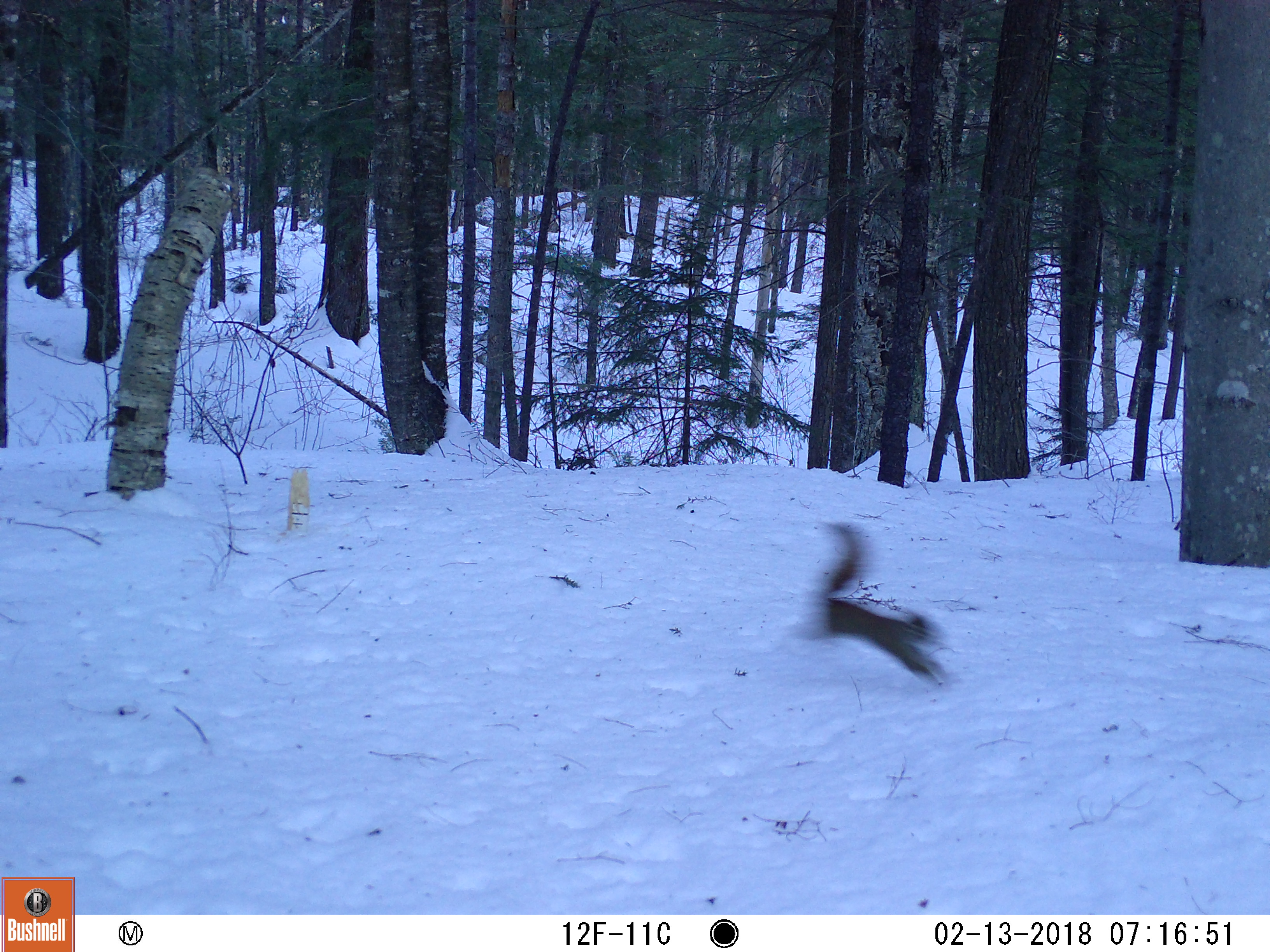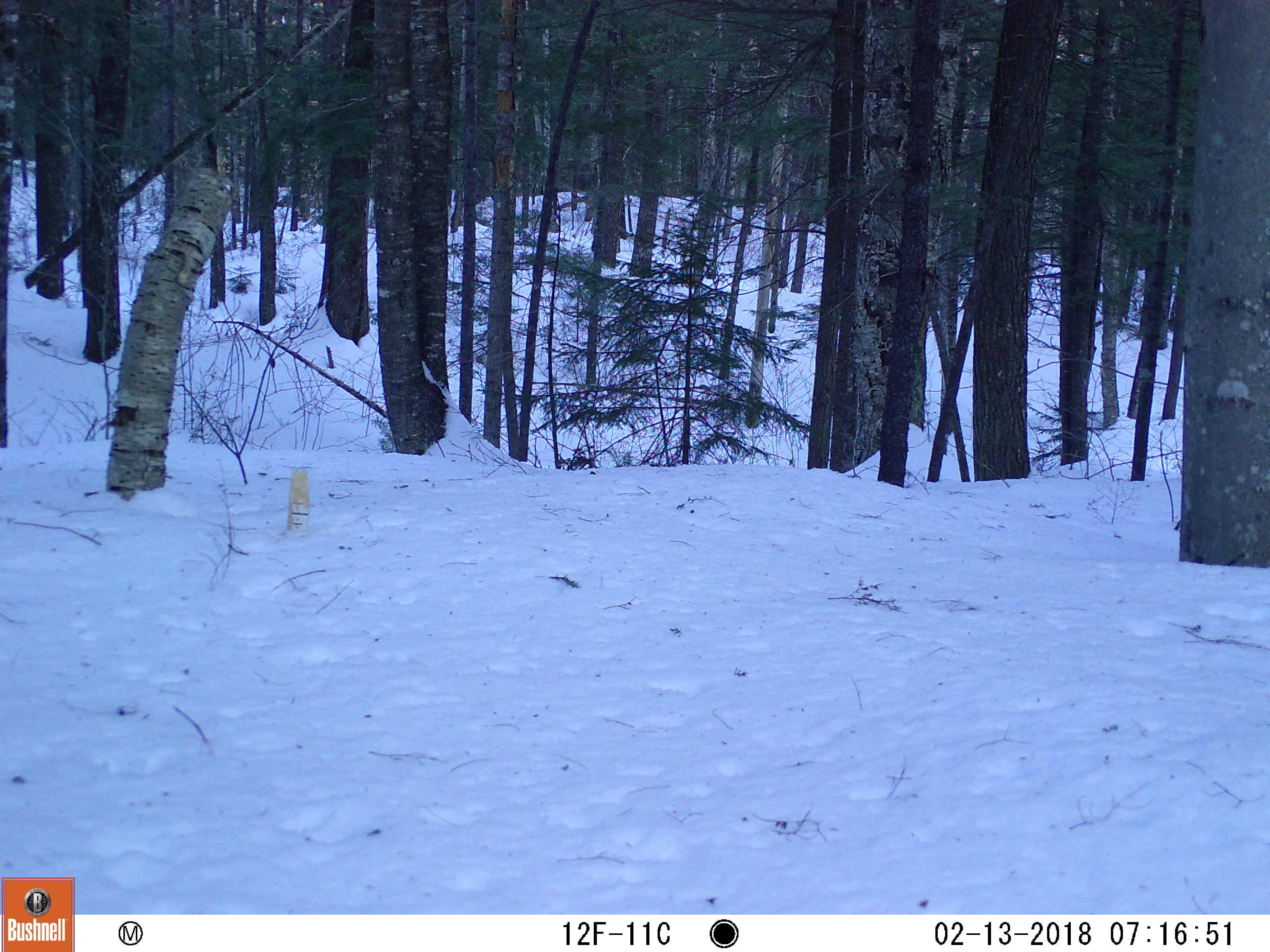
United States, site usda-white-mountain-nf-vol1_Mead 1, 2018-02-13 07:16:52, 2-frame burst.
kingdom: Animalia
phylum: Chordata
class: Mammalia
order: Rodentia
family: Sciuridae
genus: Tamiasciurus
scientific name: Tamiasciurus hudsonicus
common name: red squirrel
Red squirrel (Tamiasciurus hudsonicus).